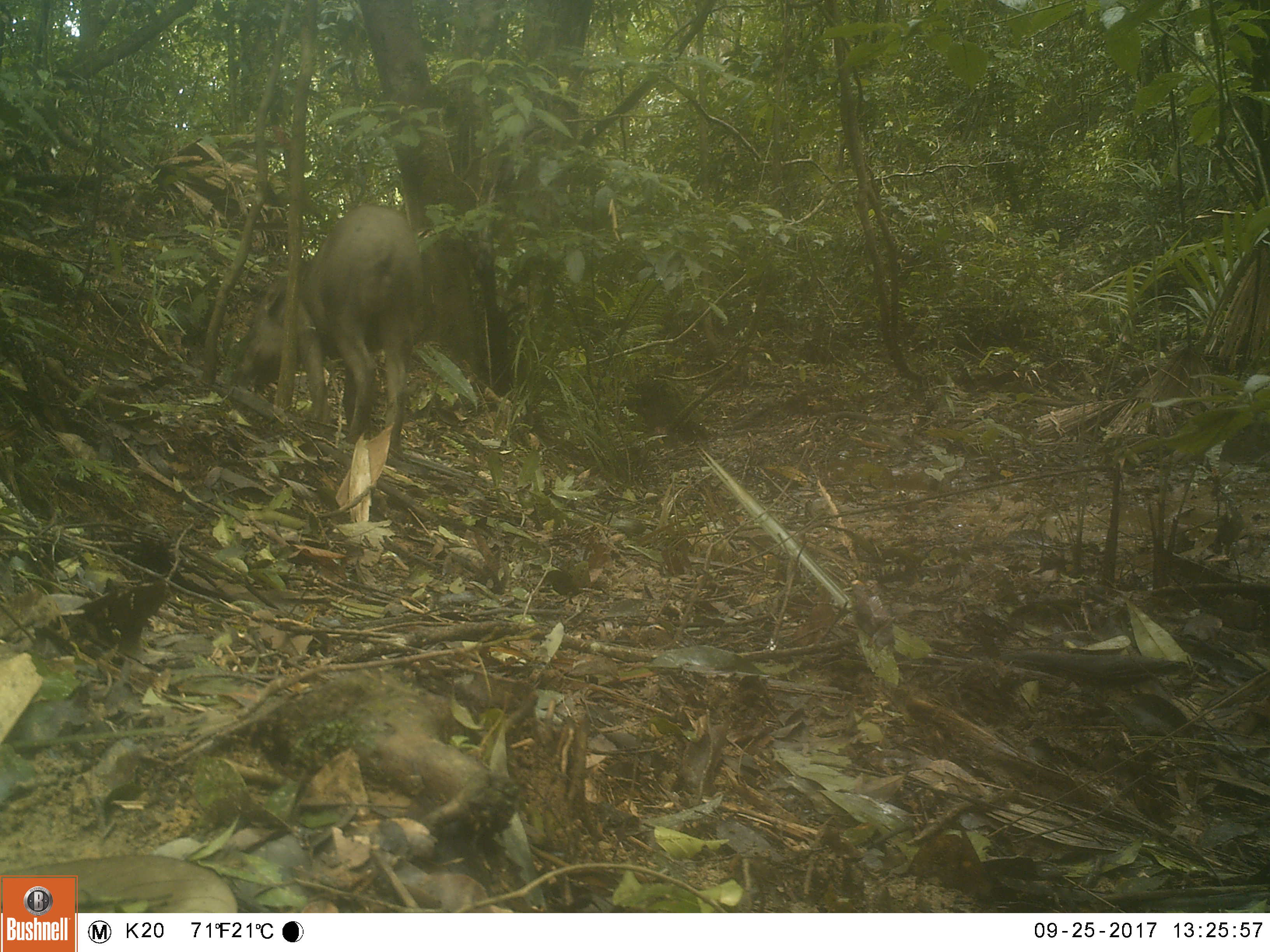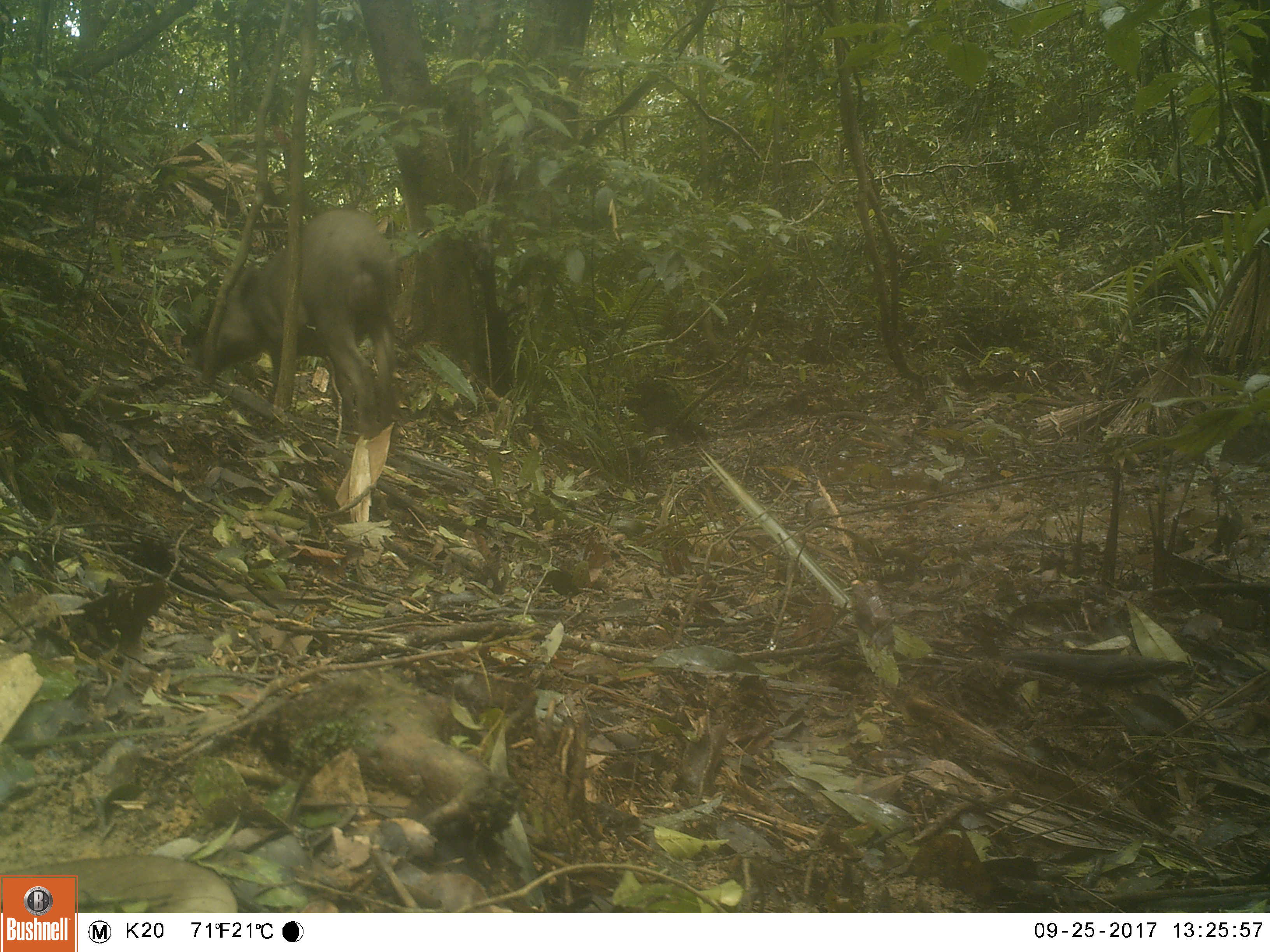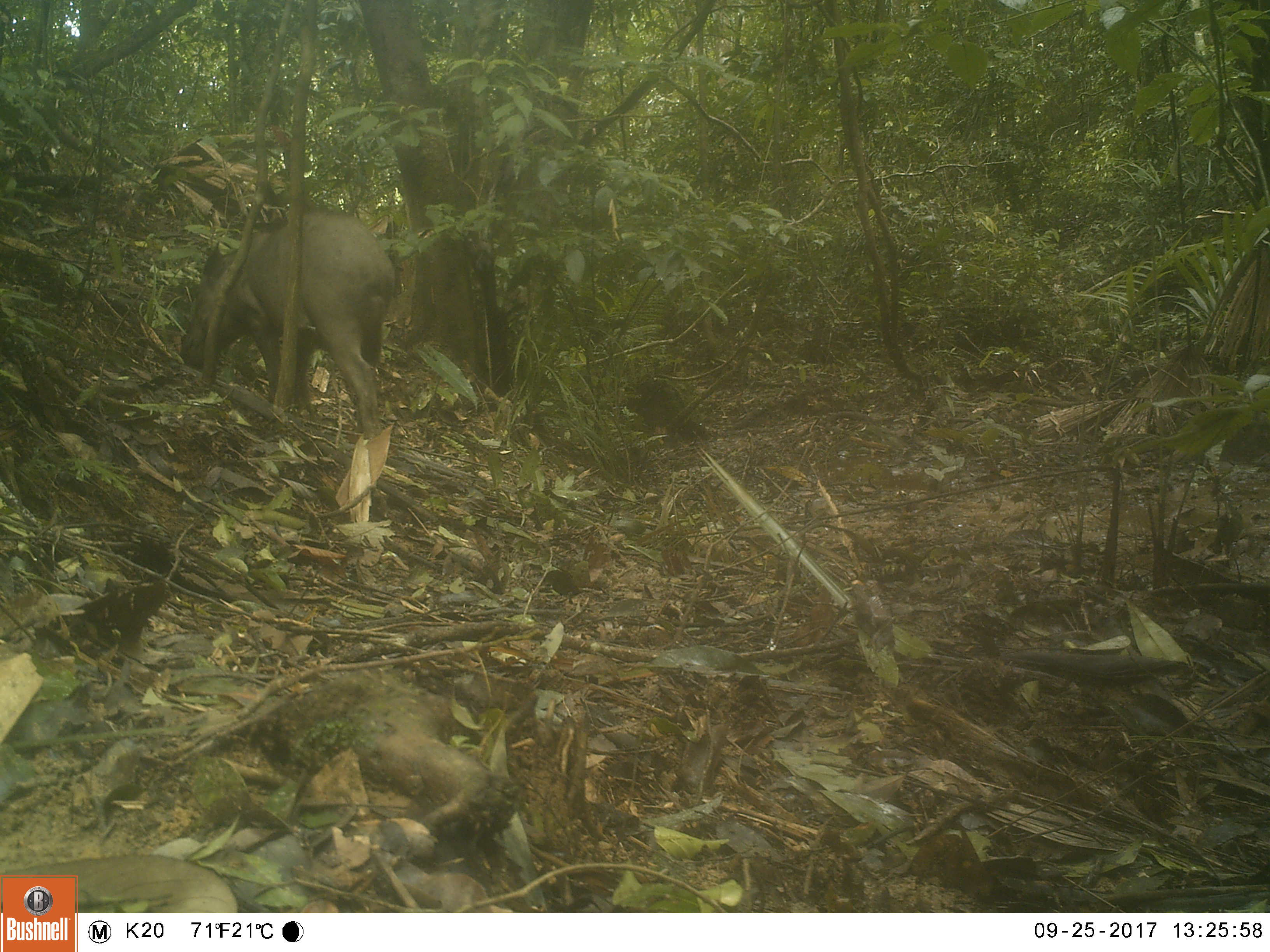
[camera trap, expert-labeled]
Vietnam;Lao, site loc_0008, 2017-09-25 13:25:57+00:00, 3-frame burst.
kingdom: Animalia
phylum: Chordata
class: Mammalia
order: Artiodactyla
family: Suidae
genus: Sus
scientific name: Sus scrofa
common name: eurasian wild pig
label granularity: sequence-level